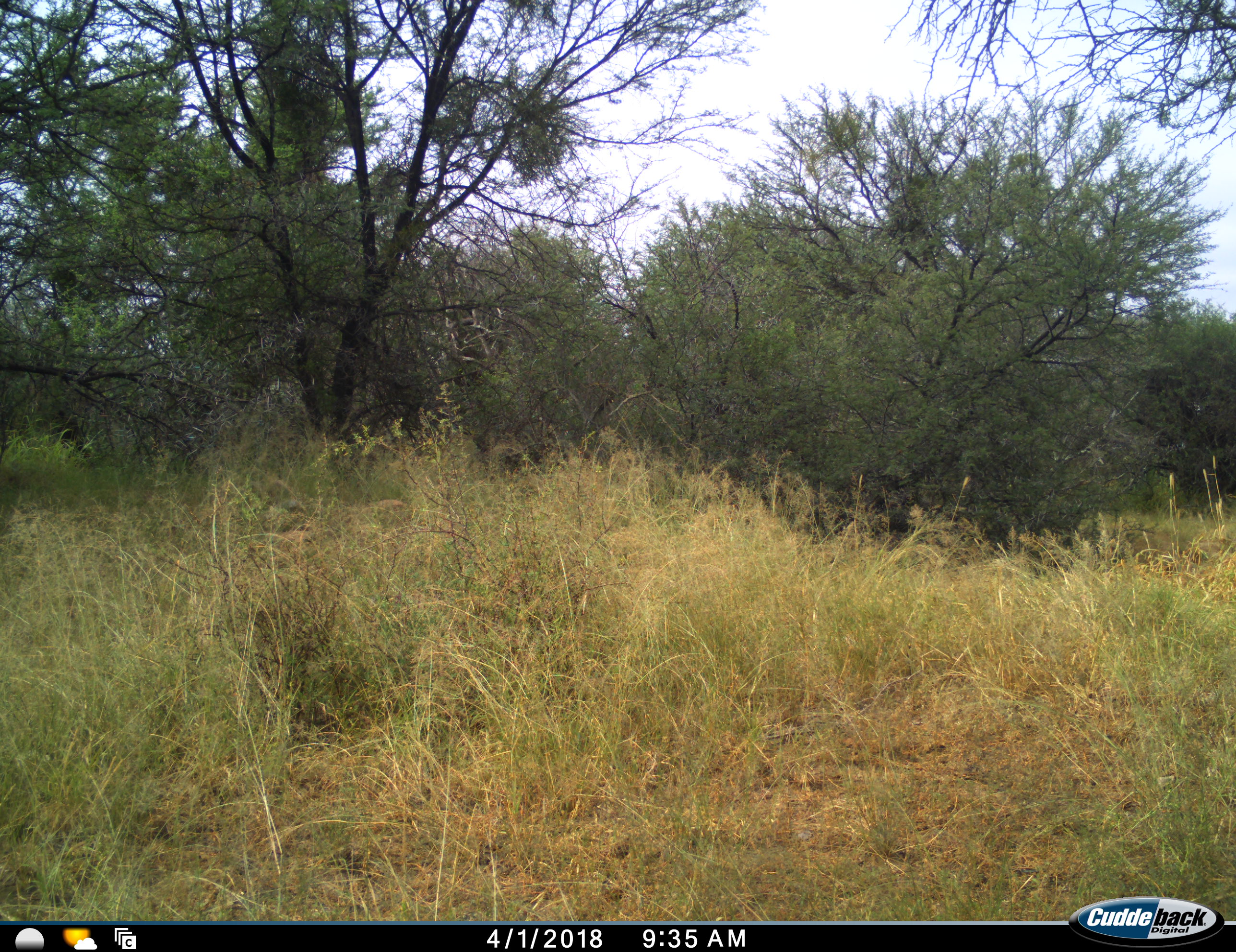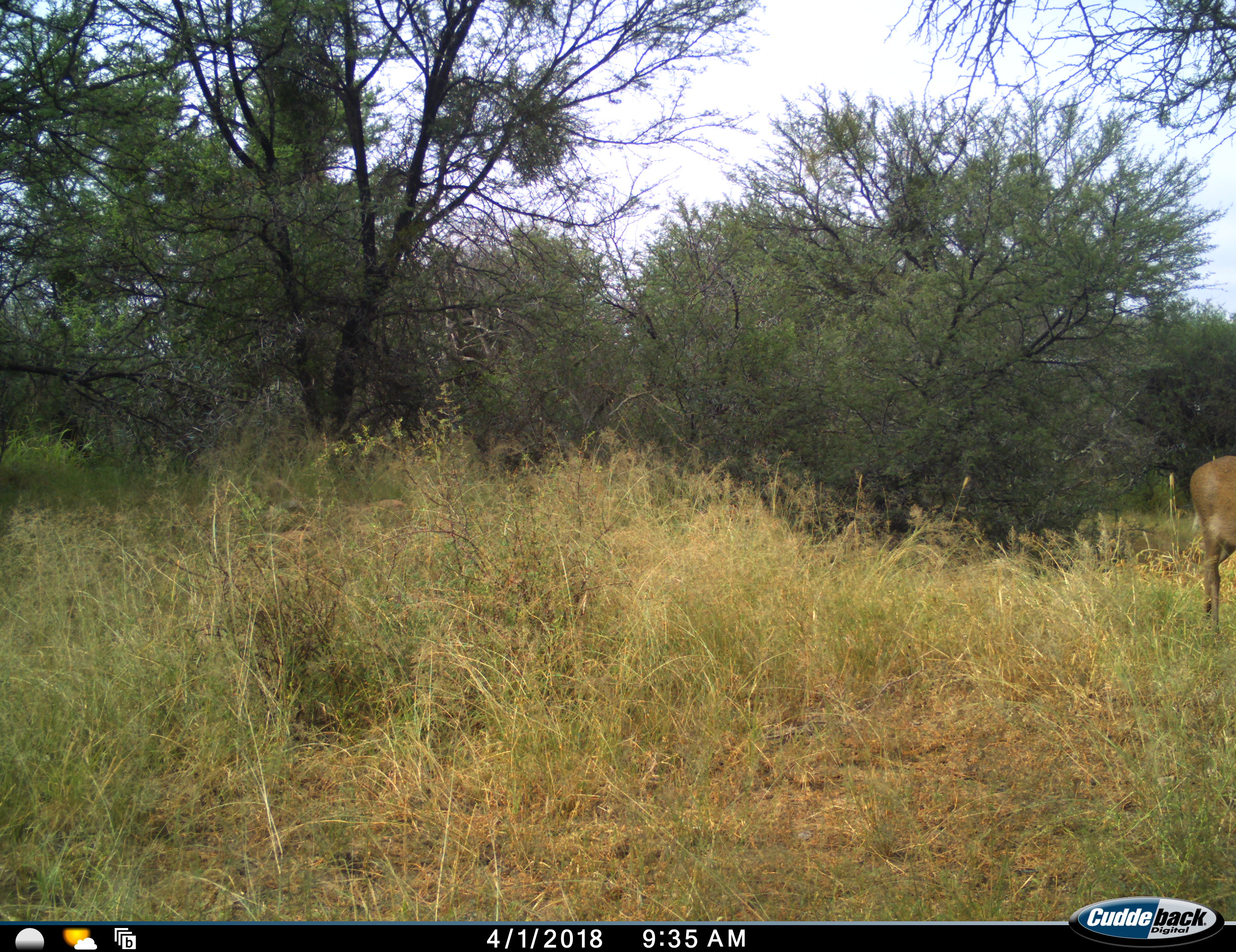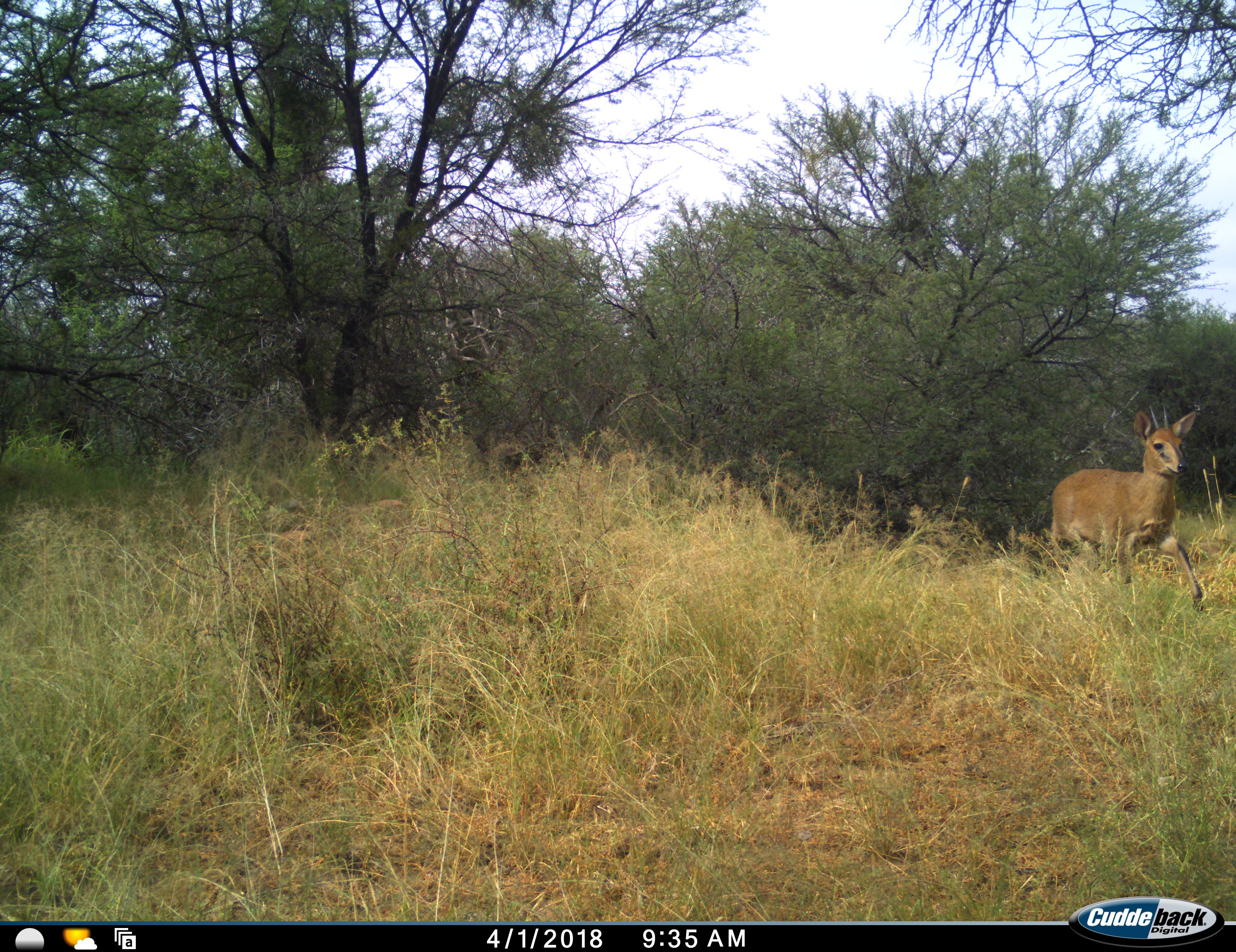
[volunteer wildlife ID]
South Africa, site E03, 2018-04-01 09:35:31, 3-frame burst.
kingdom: Animalia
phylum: Chordata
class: Mammalia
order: Artiodactyla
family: Bovidae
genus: Cephalophus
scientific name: Cephalophus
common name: duiker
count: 1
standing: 0%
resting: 0%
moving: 100%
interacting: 0%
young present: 0%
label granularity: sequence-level